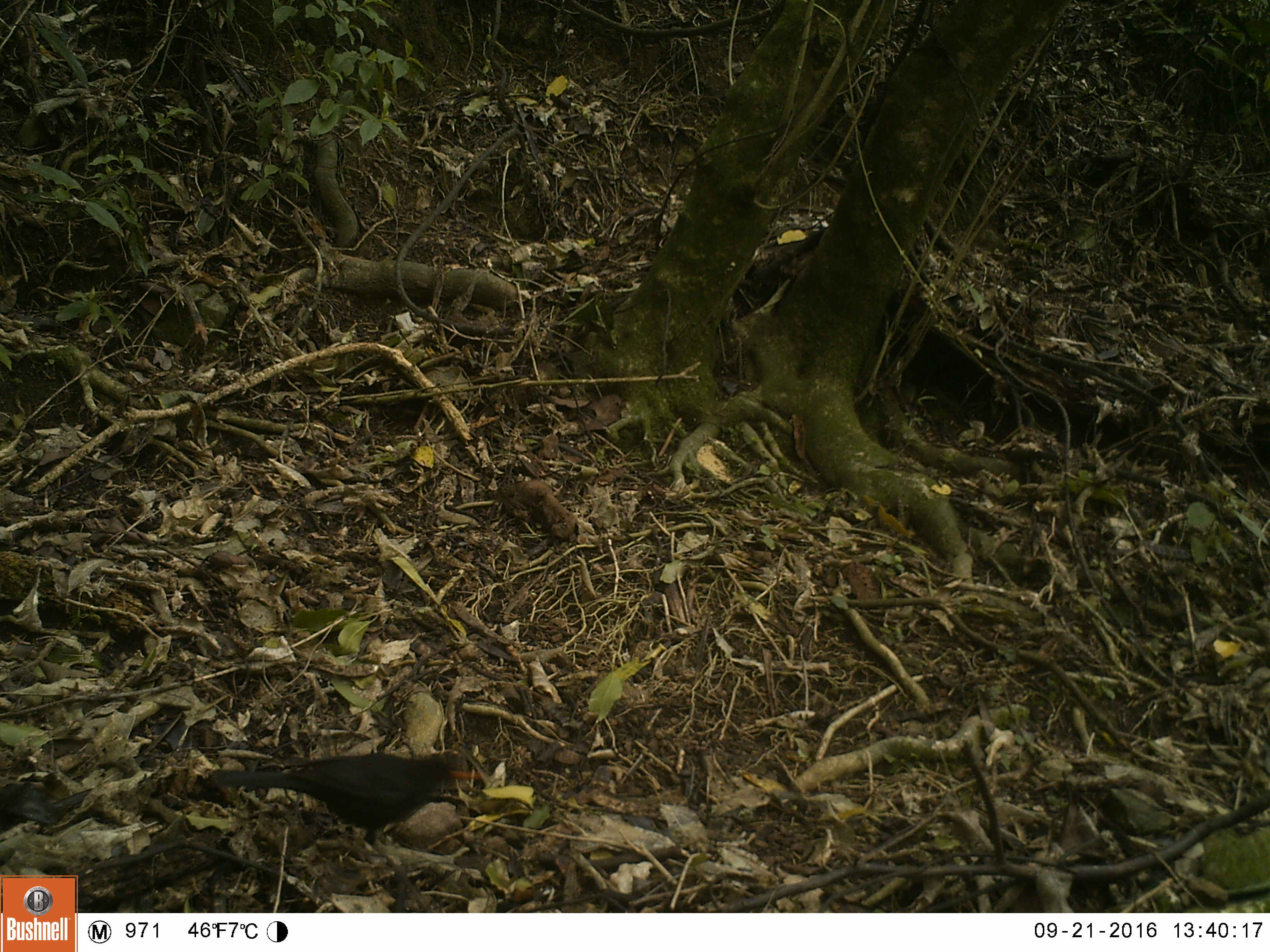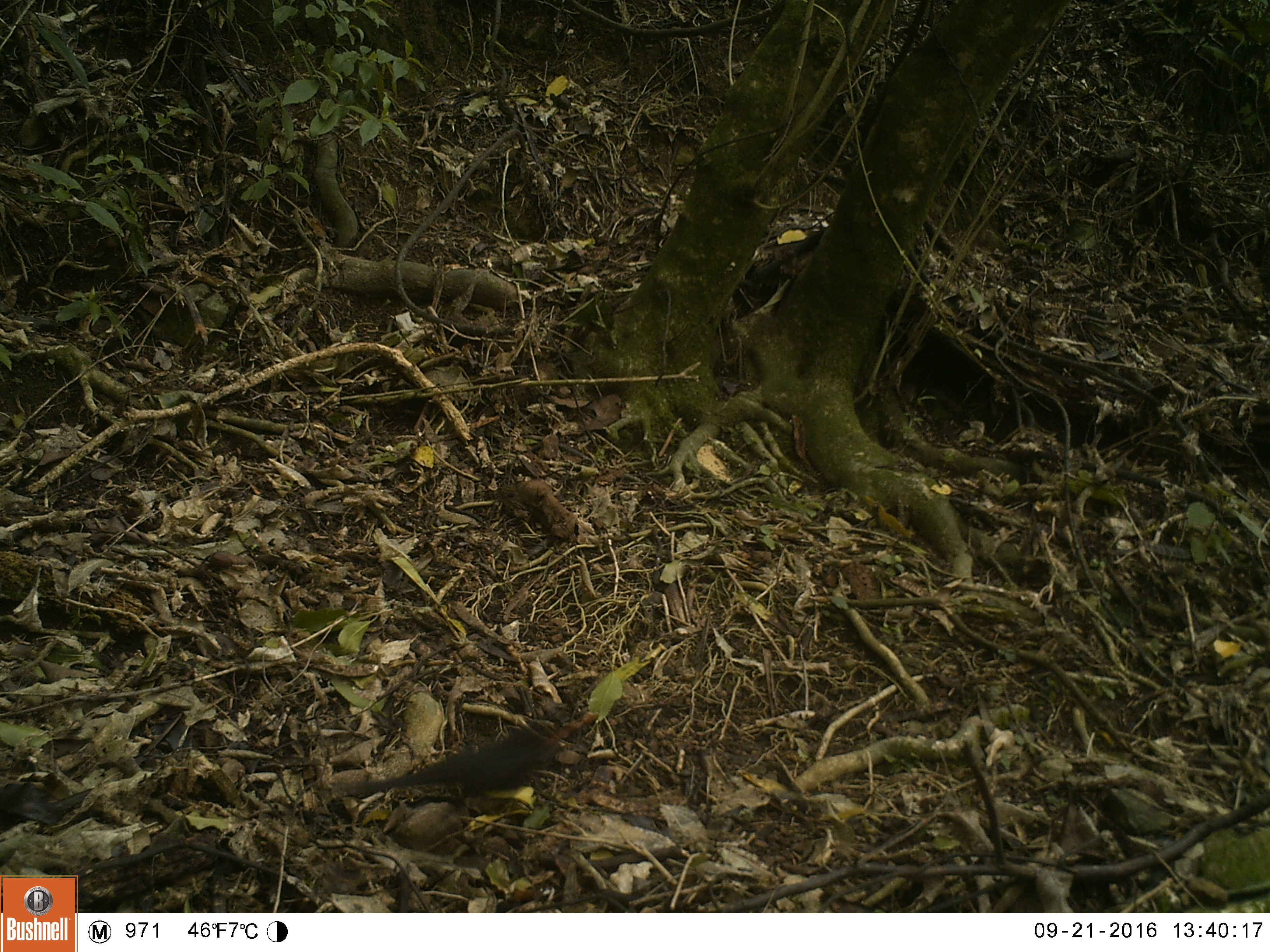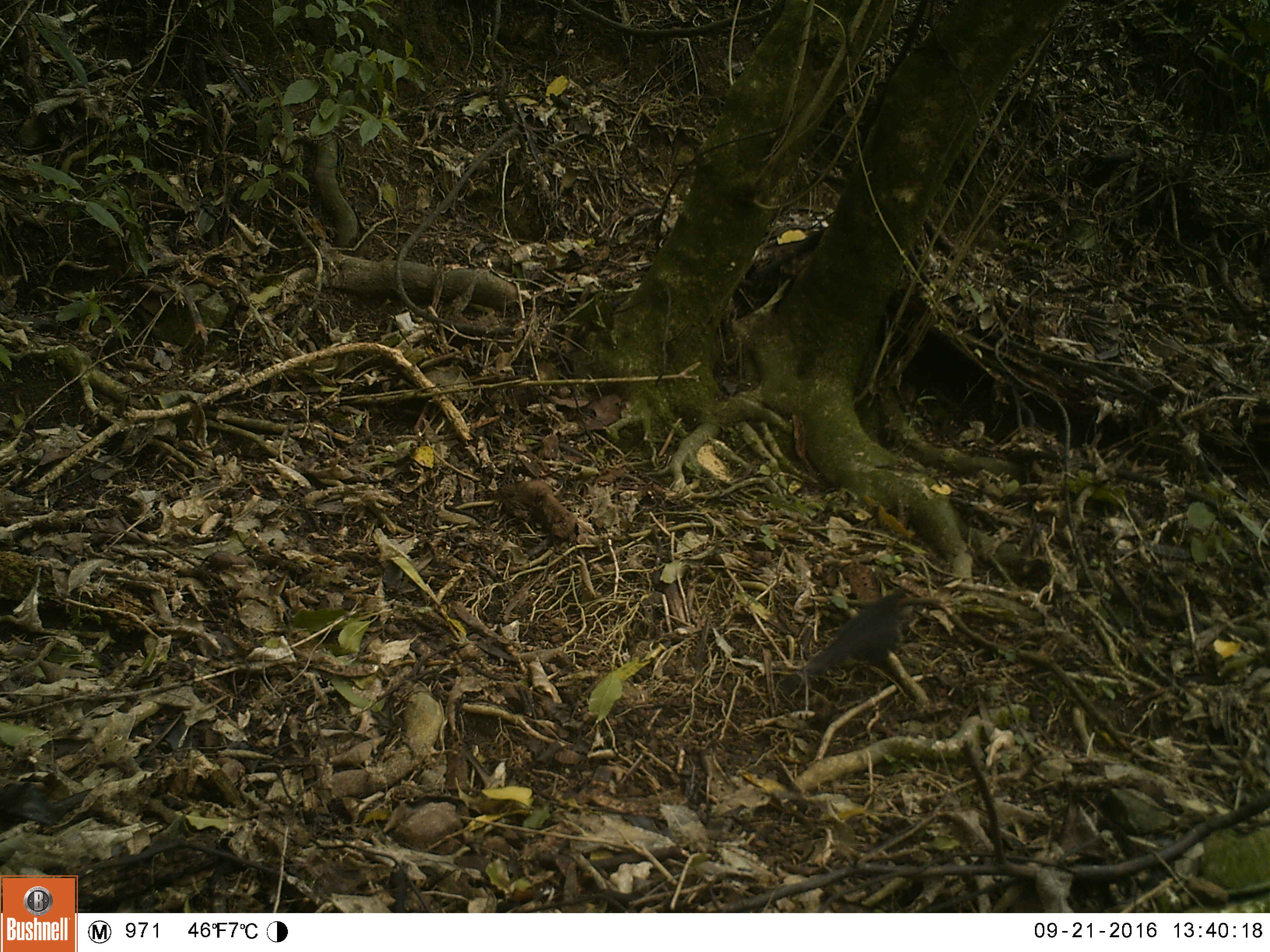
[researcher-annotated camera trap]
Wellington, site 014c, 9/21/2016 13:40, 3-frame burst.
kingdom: Animalia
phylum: Chordata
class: Aves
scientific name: Aves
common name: bird